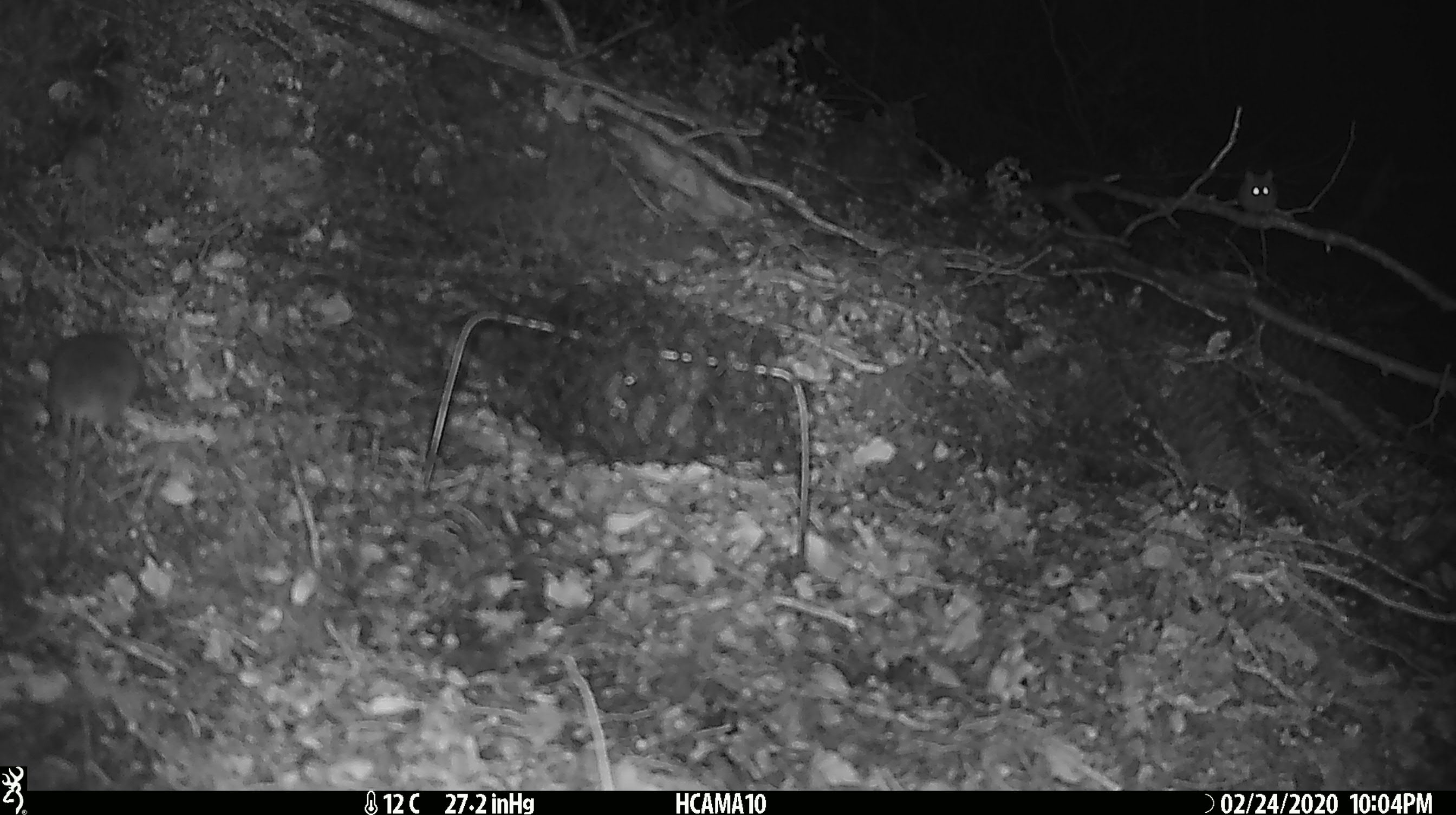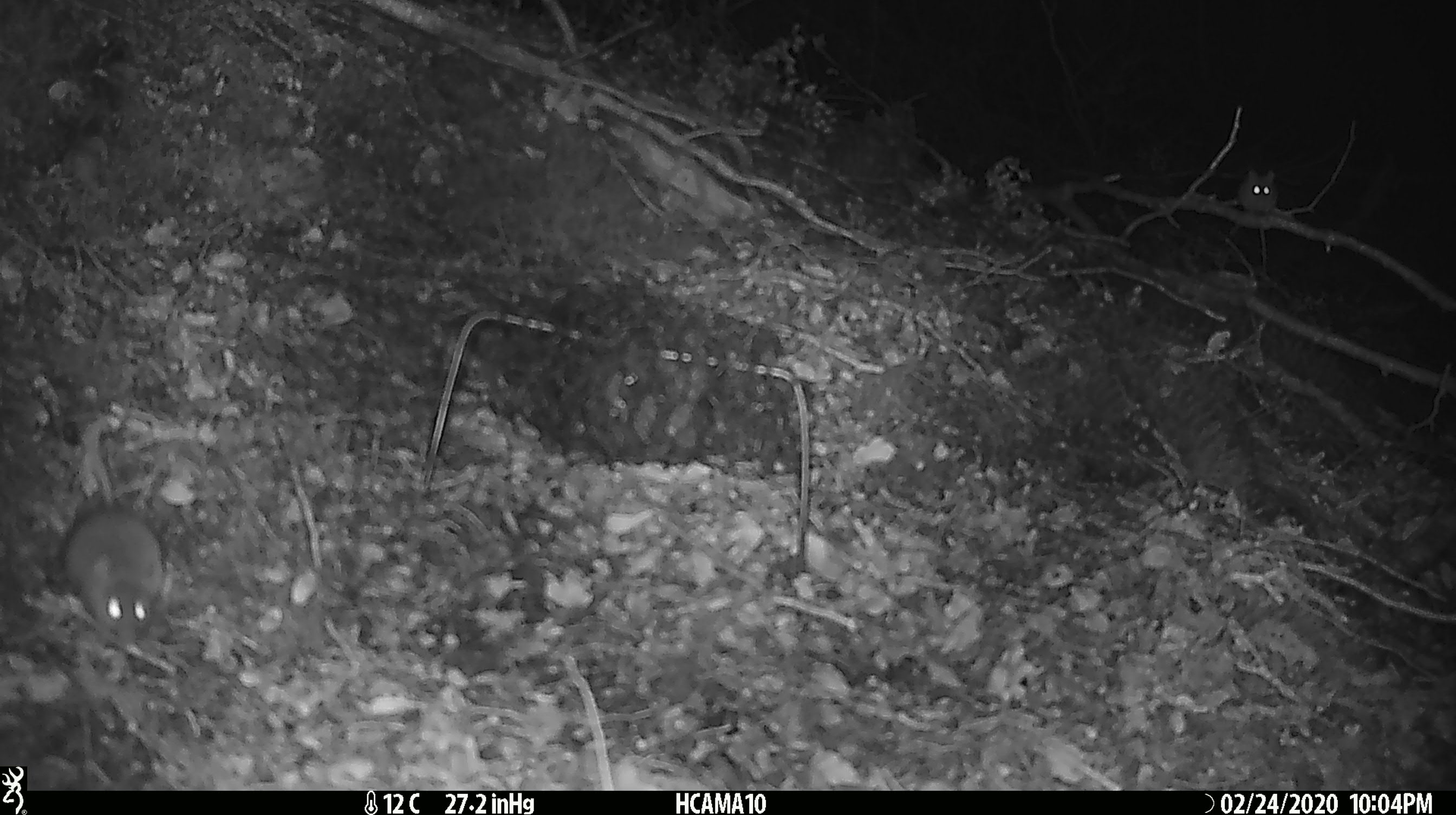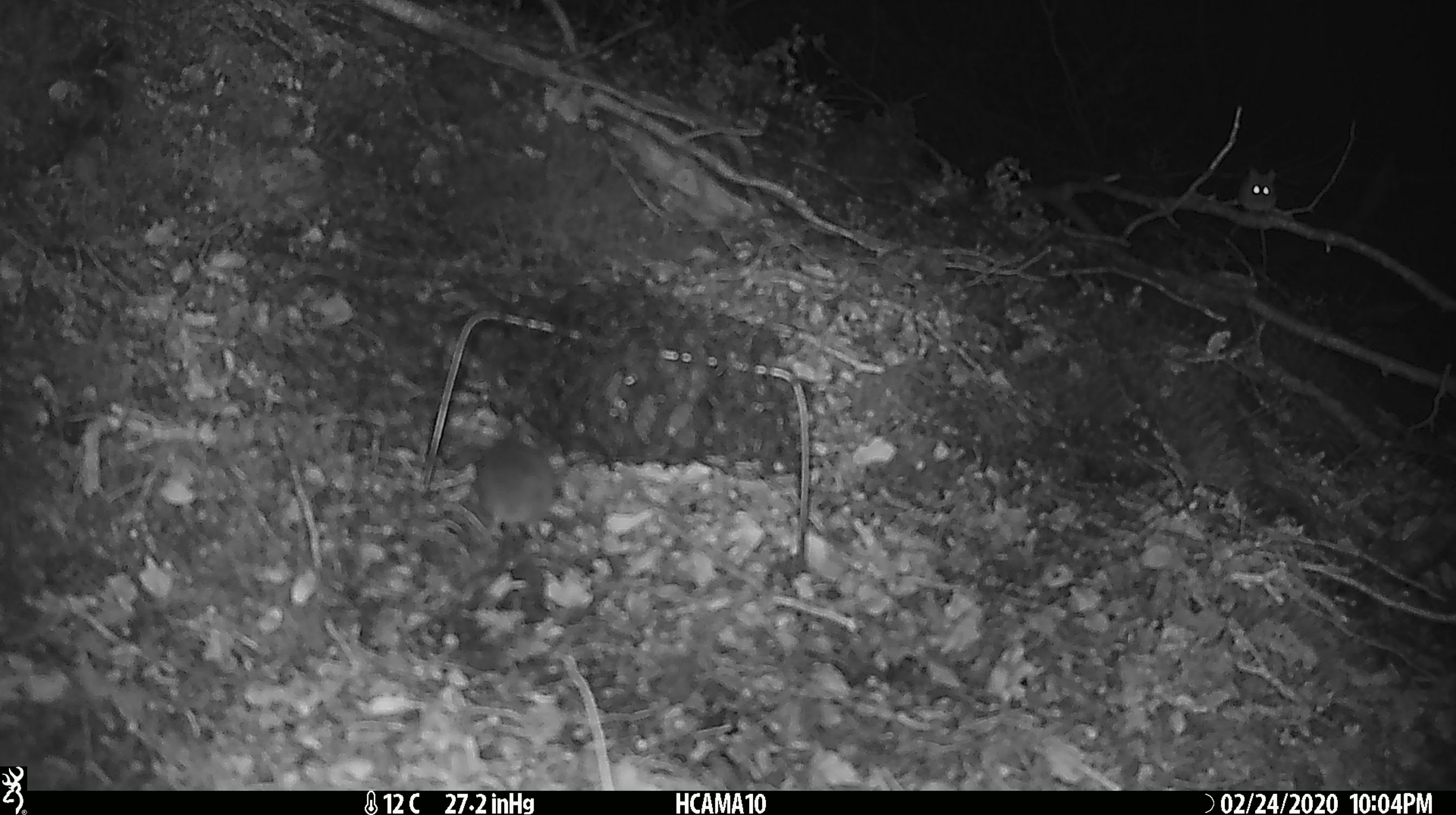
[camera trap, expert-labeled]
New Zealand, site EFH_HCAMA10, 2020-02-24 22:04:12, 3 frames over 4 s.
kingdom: Animalia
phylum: Chordata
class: Mammalia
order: Rodentia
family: Muridae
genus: Mus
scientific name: Mus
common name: mouse